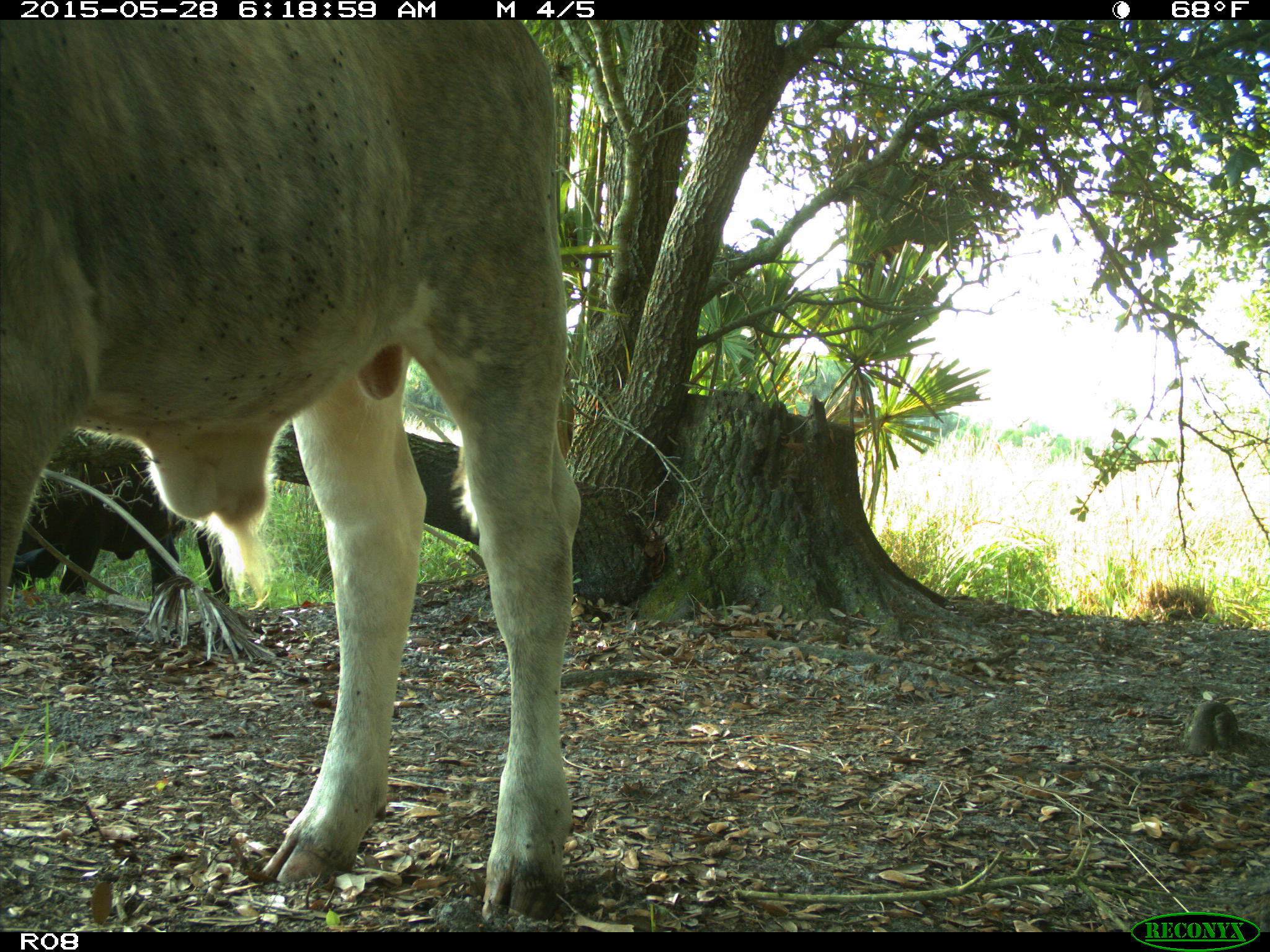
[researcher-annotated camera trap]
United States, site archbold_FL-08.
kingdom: Animalia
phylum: Chordata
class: Mammalia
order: Artiodactyla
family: Bovidae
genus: Bos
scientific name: Bos taurus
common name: domestic cow